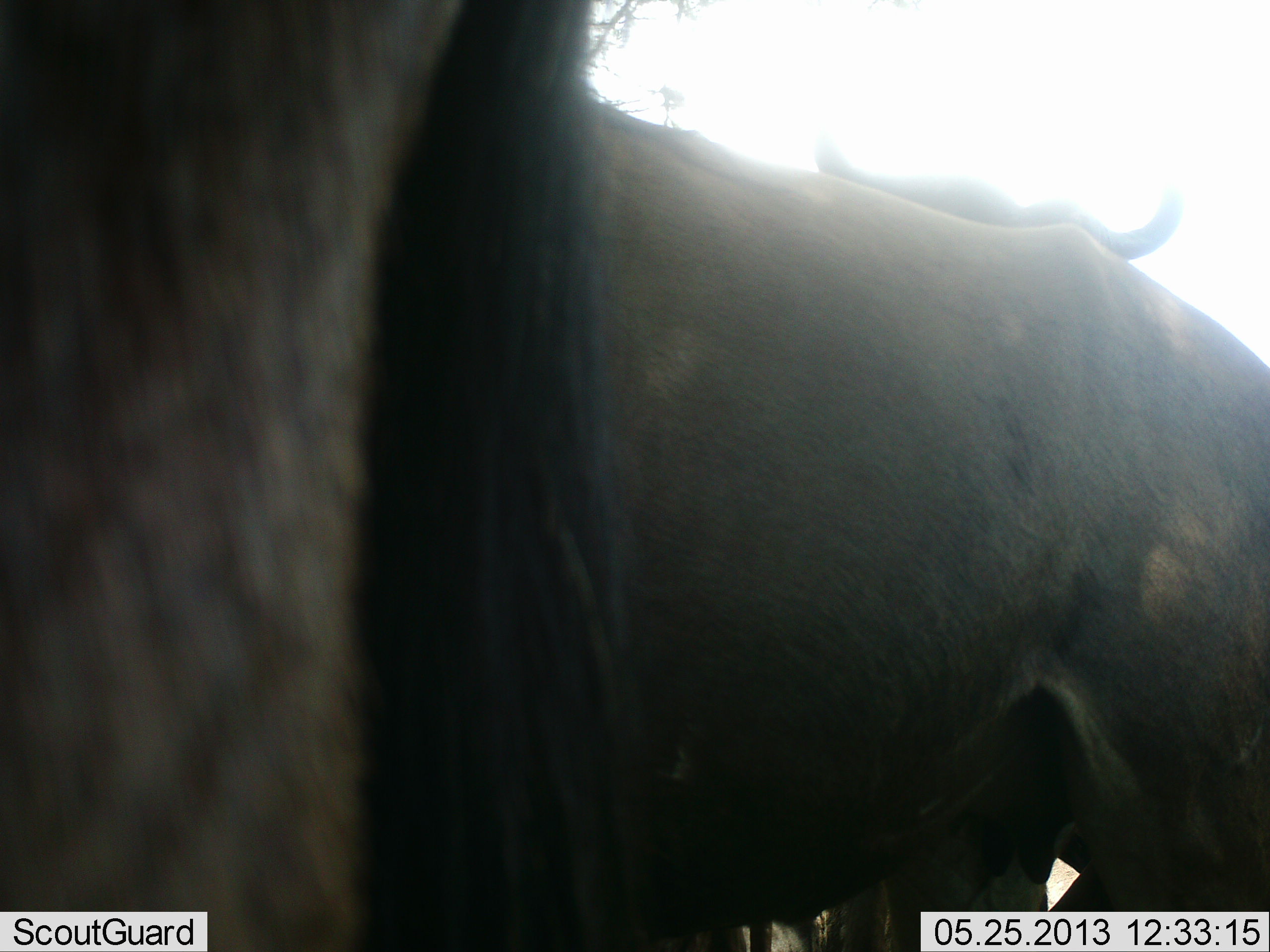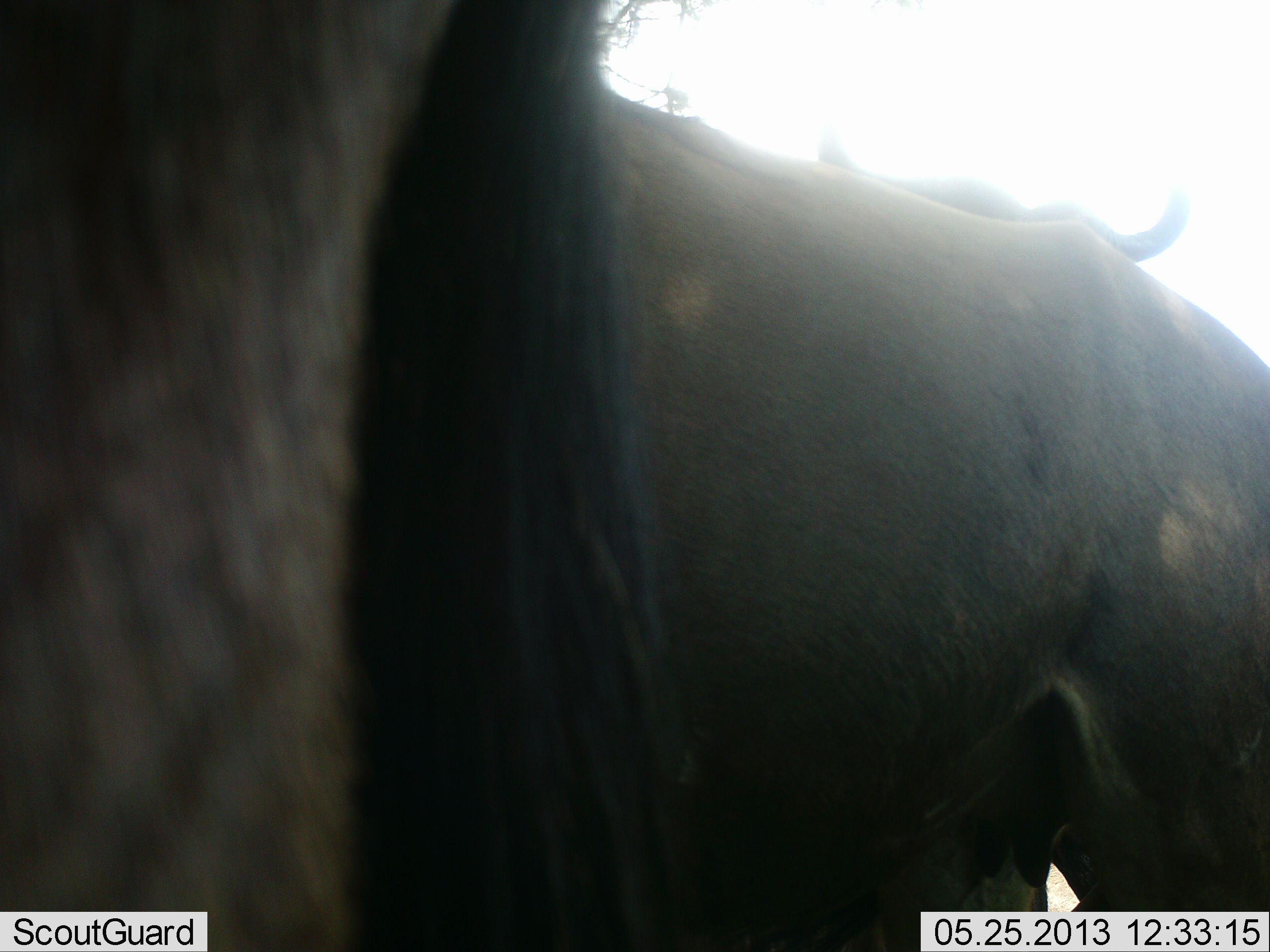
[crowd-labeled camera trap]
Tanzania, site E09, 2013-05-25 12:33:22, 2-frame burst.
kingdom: Animalia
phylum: Chordata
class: Mammalia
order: Artiodactyla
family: Bovidae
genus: Connochaetes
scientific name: Connochaetes taurinus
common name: blue wildebeest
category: wildebeest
Wildebeest (blue wildebeest) (Connochaetes taurinus), count 2. Behavior (volunteer vote fractions): standing 94%, resting 0%, moving 6%, interacting 6%. Young present (vote fraction): 0%. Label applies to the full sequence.